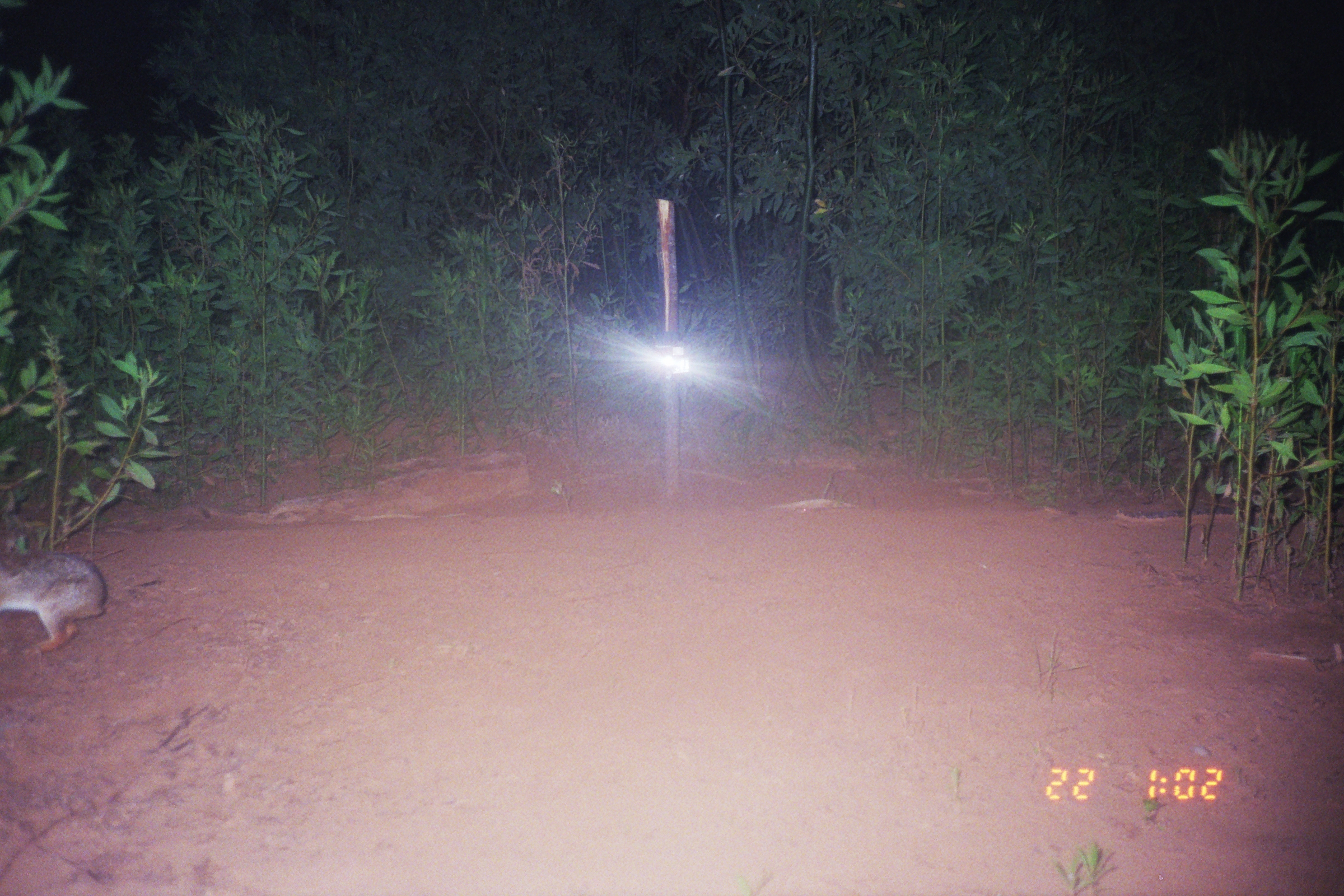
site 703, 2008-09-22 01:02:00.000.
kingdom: Animalia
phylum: Chordata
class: Mammalia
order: Lagomorpha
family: Leporidae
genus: Sylvilagus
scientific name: Sylvilagus brasiliensis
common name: tapeti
Sylvilagus brasiliensis (tapeti).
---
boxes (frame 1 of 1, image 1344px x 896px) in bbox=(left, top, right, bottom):
sylvilagus brasiliensis: bbox=(0, 530, 107, 659)